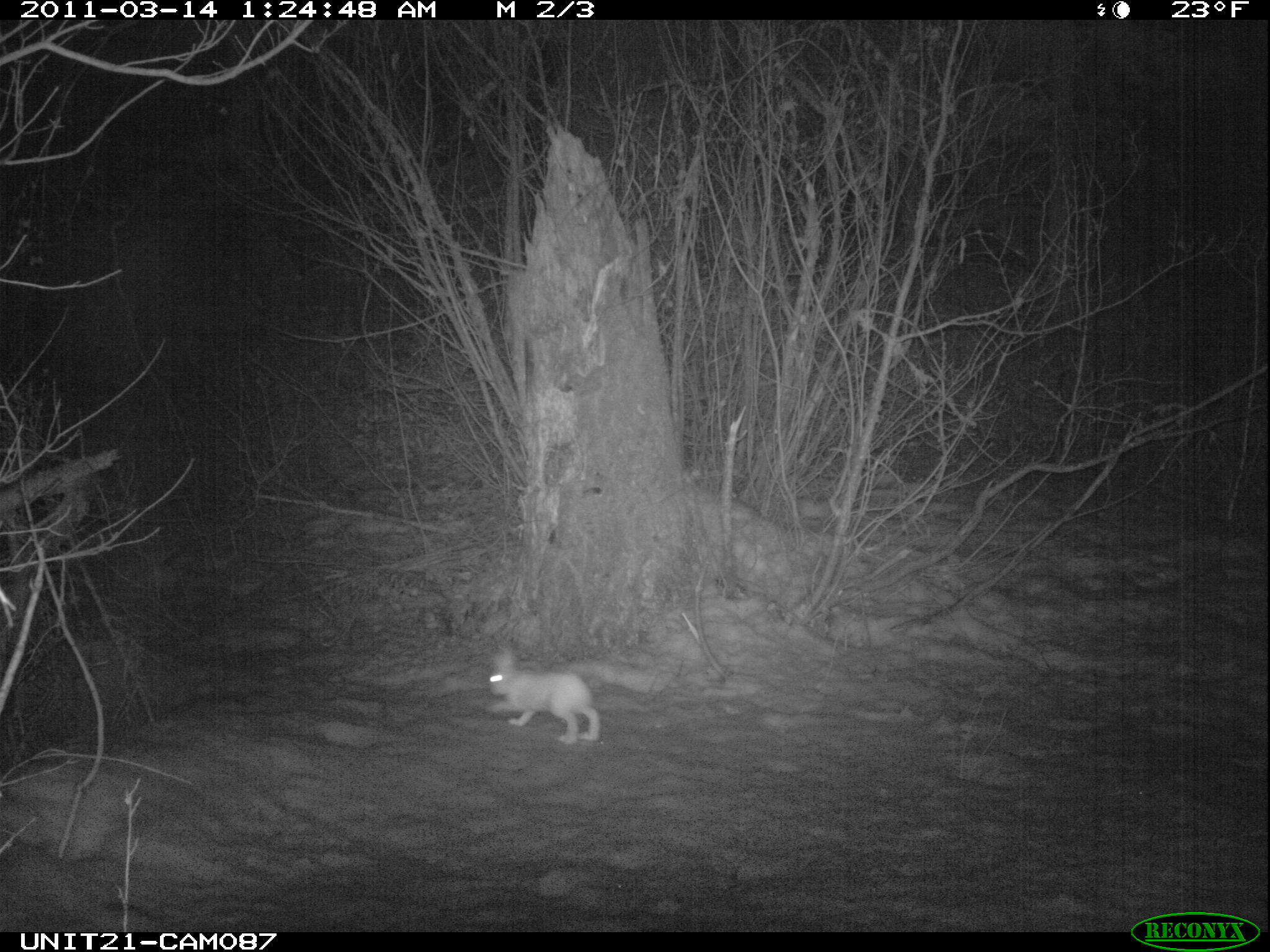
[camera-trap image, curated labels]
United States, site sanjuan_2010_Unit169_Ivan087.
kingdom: Animalia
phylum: Chordata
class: Mammalia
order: Lagomorpha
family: Leporidae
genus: Lepus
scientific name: Lepus americanus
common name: snowshoe hare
Lepus americanus (snowshoe hare).